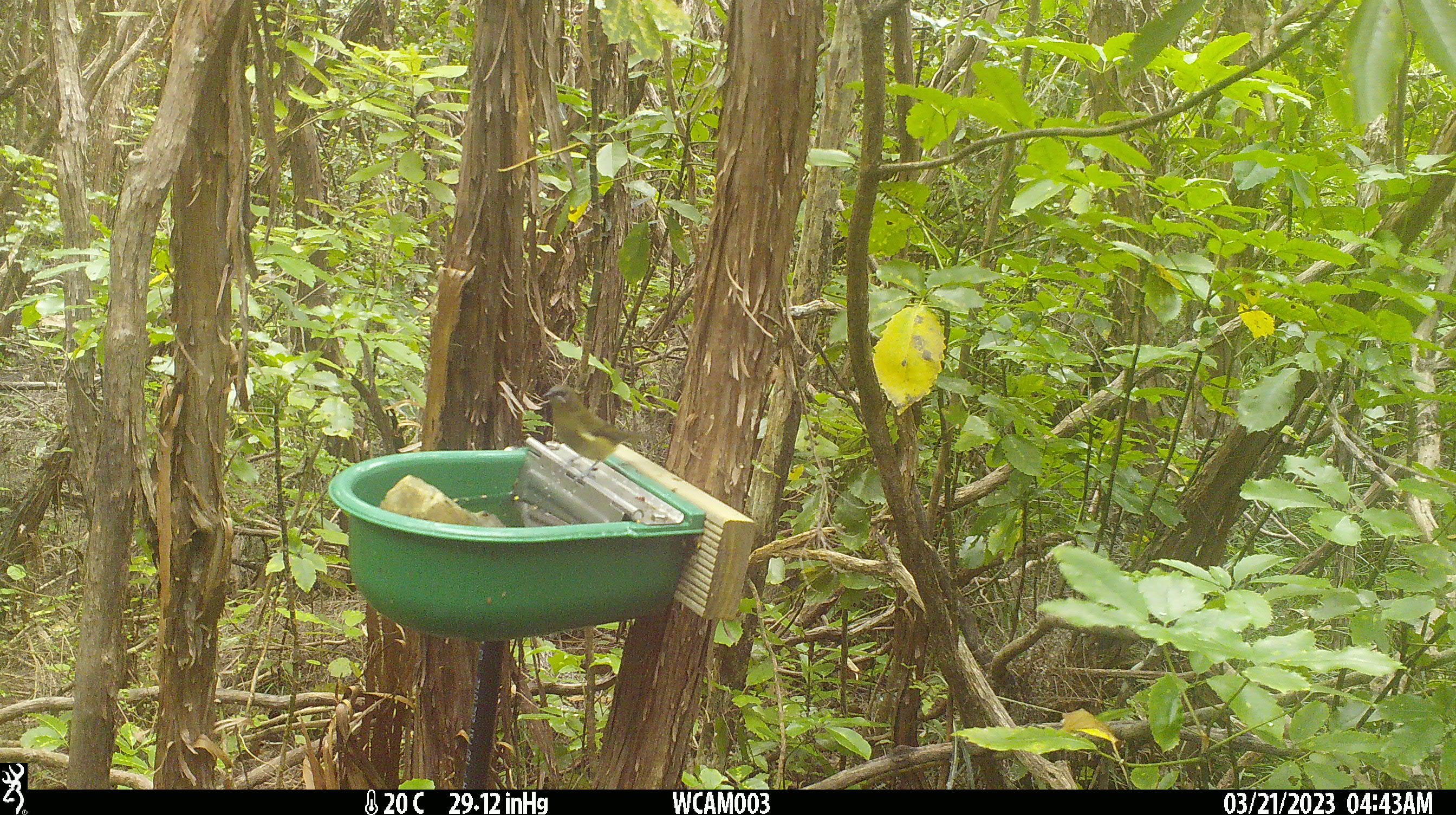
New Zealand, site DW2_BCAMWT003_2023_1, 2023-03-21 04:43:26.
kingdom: Animalia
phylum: Chordata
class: Aves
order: Passeriformes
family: Meliphagidae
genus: Anthornis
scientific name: Anthornis melanura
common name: new zealand bellbird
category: bellbird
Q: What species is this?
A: Bellbird (new zealand bellbird) (Anthornis melanura).